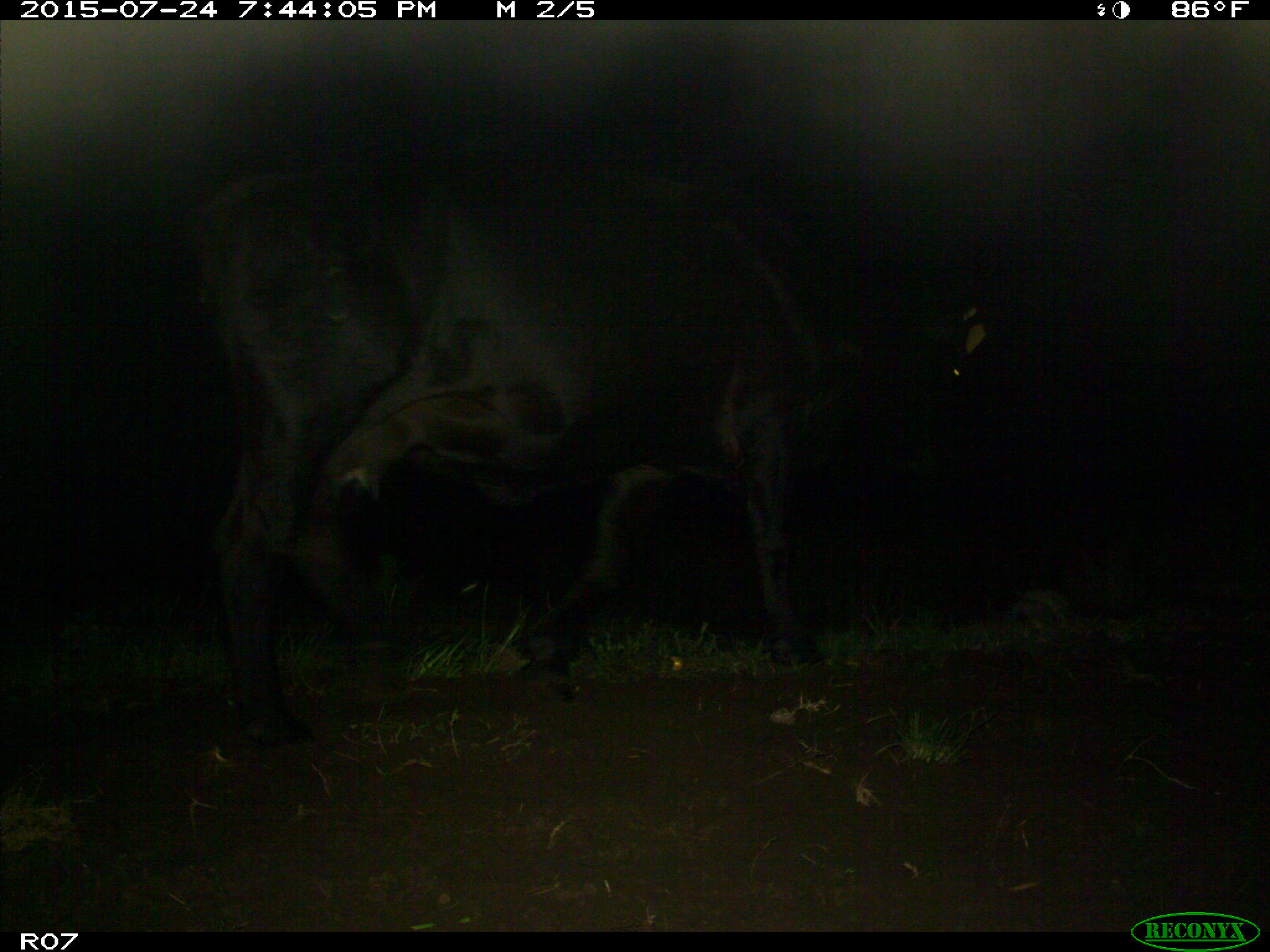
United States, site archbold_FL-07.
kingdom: Animalia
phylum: Chordata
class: Mammalia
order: Artiodactyla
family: Bovidae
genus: Bos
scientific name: Bos taurus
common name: domestic cow